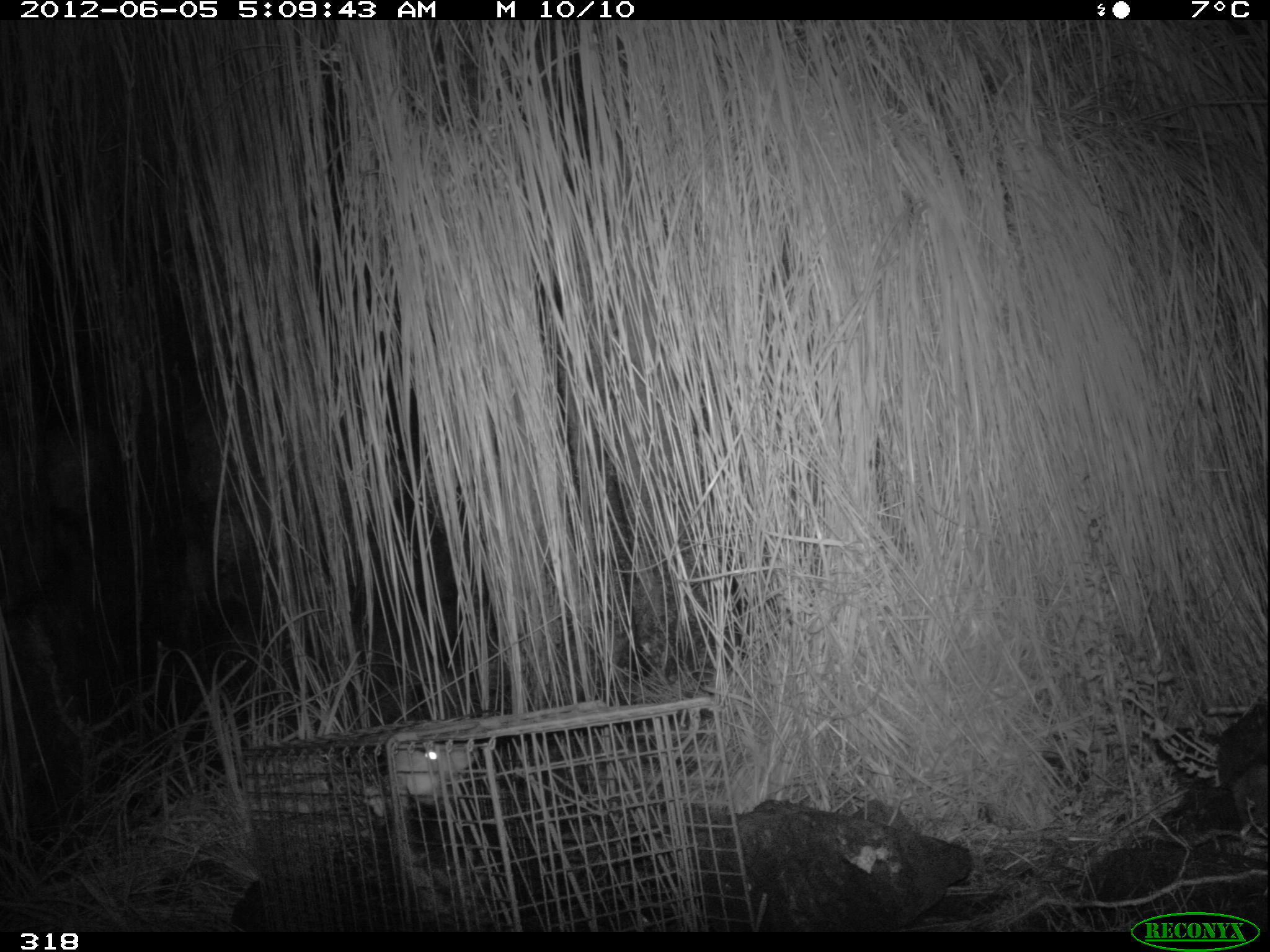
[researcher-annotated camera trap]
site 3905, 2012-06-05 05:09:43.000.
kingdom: Animalia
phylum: Chordata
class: Mammalia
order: Didelphimorphia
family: Didelphidae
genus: Didelphis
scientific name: Didelphis pernigra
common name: andean white-eared opossum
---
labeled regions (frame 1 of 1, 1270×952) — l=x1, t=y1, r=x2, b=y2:
didelphis pernigra: l=361, t=734, r=496, b=922